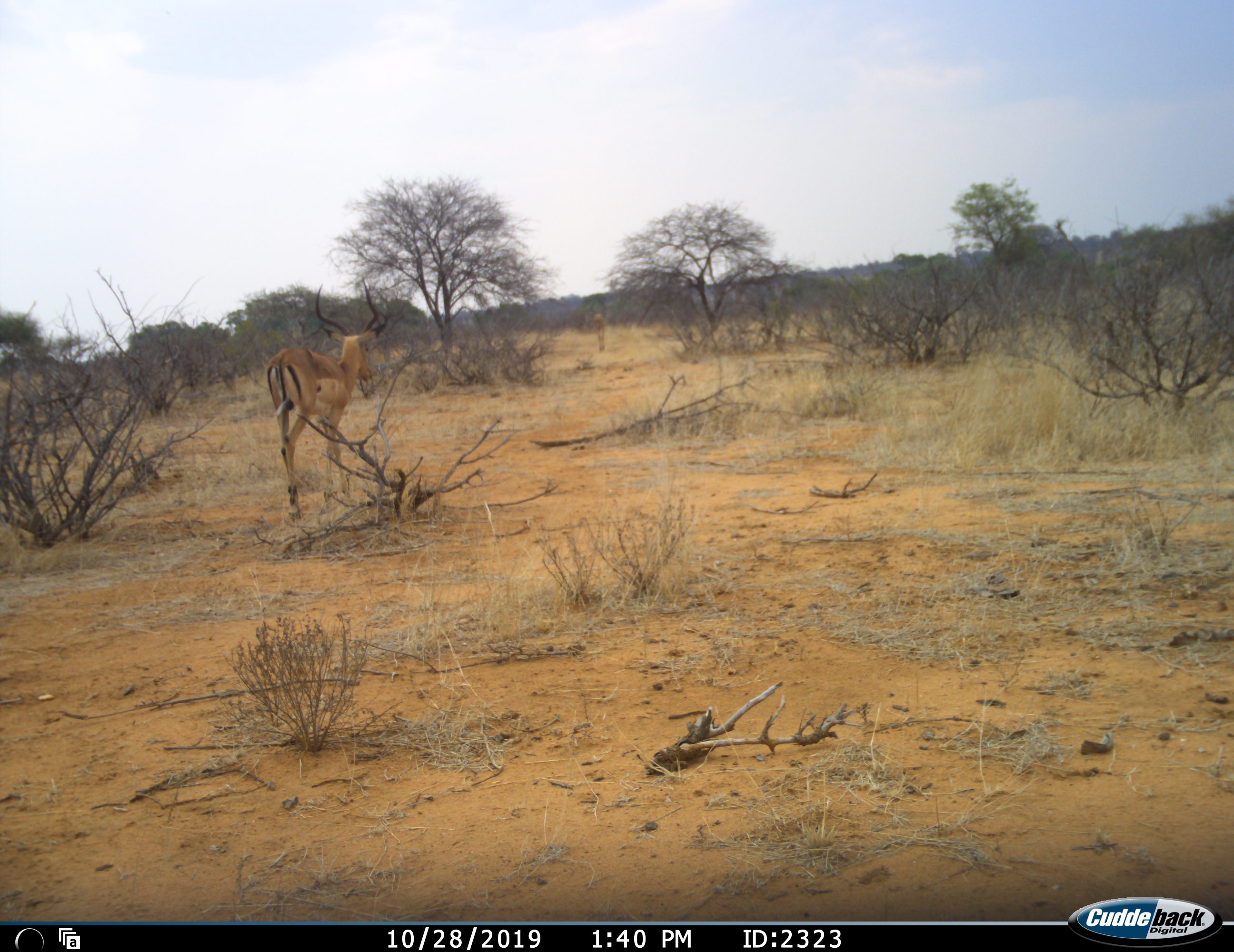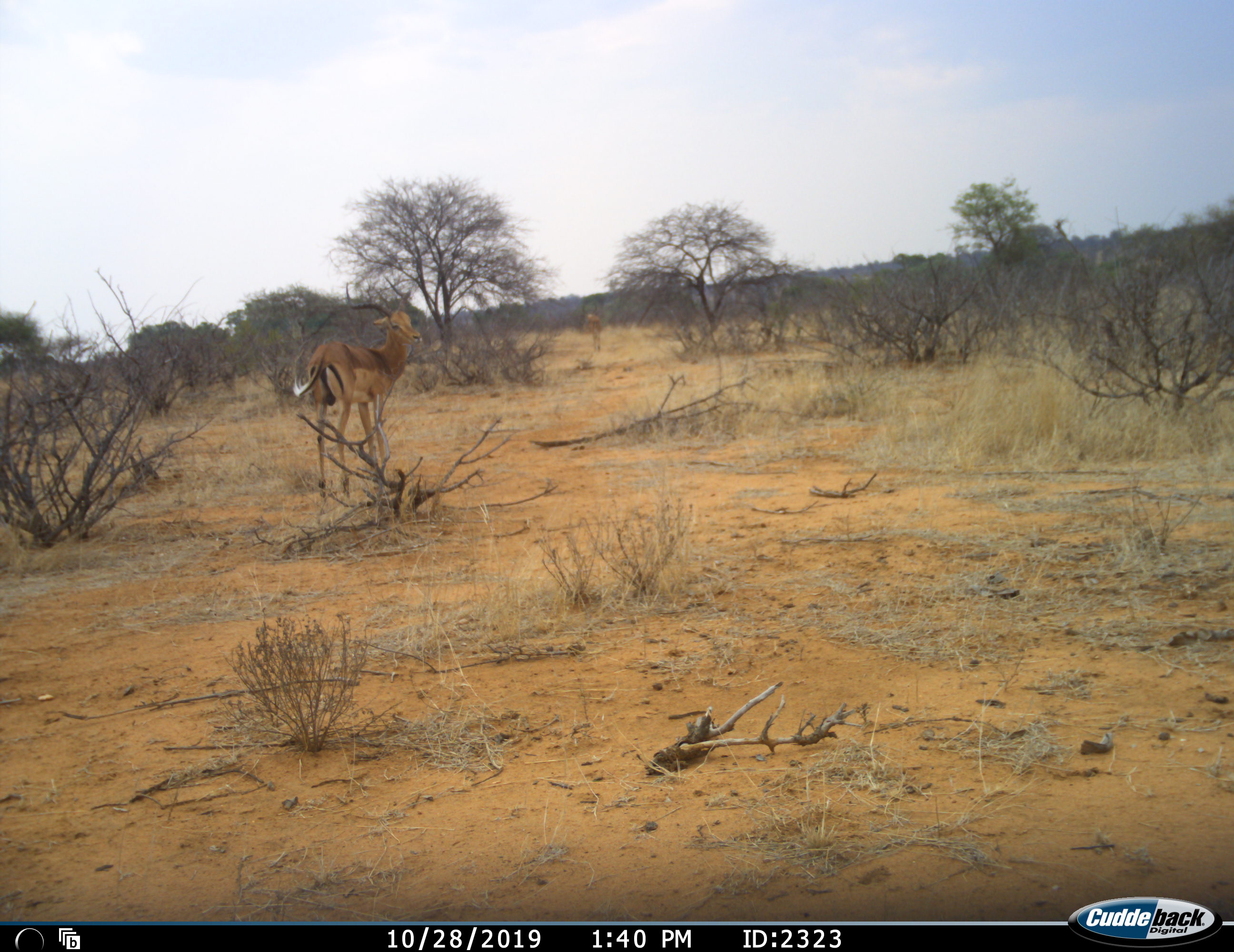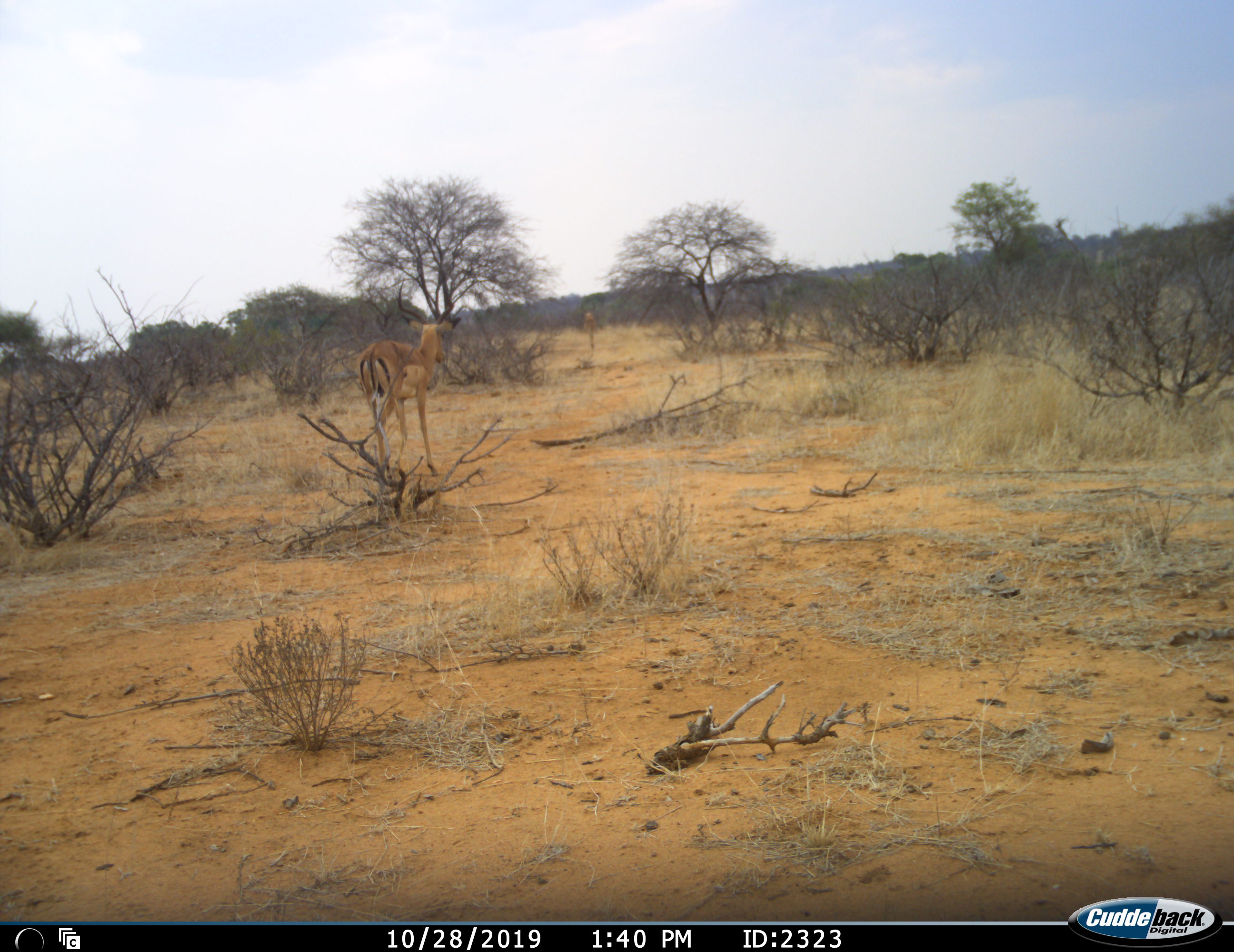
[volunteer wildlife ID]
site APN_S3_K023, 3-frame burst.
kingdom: Animalia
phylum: Chordata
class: Mammalia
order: Artiodactyla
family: Bovidae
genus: Aepyceros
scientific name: Aepyceros melampus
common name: impala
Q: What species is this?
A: Impala (Aepyceros melampus).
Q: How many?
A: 2.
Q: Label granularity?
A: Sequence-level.